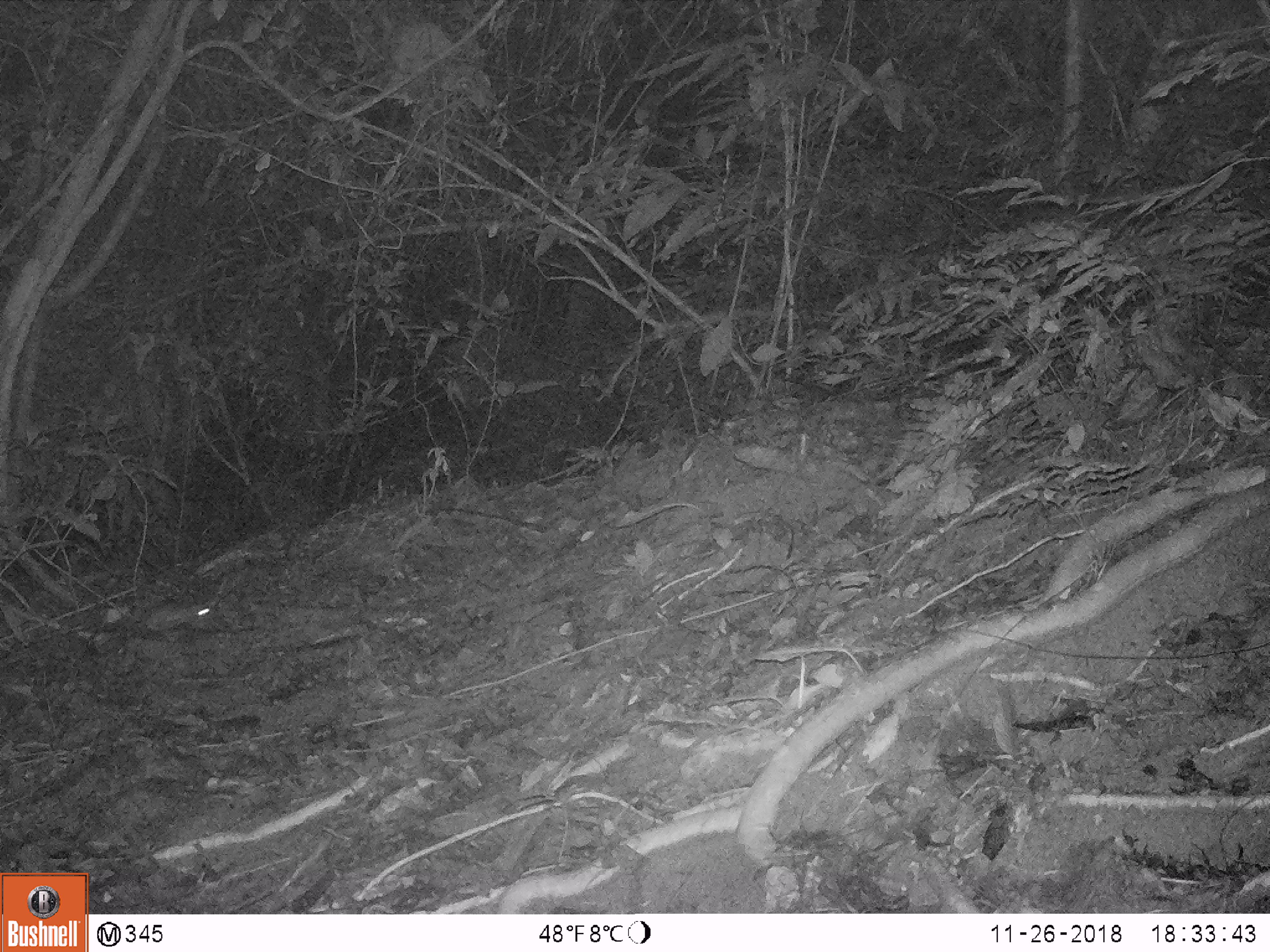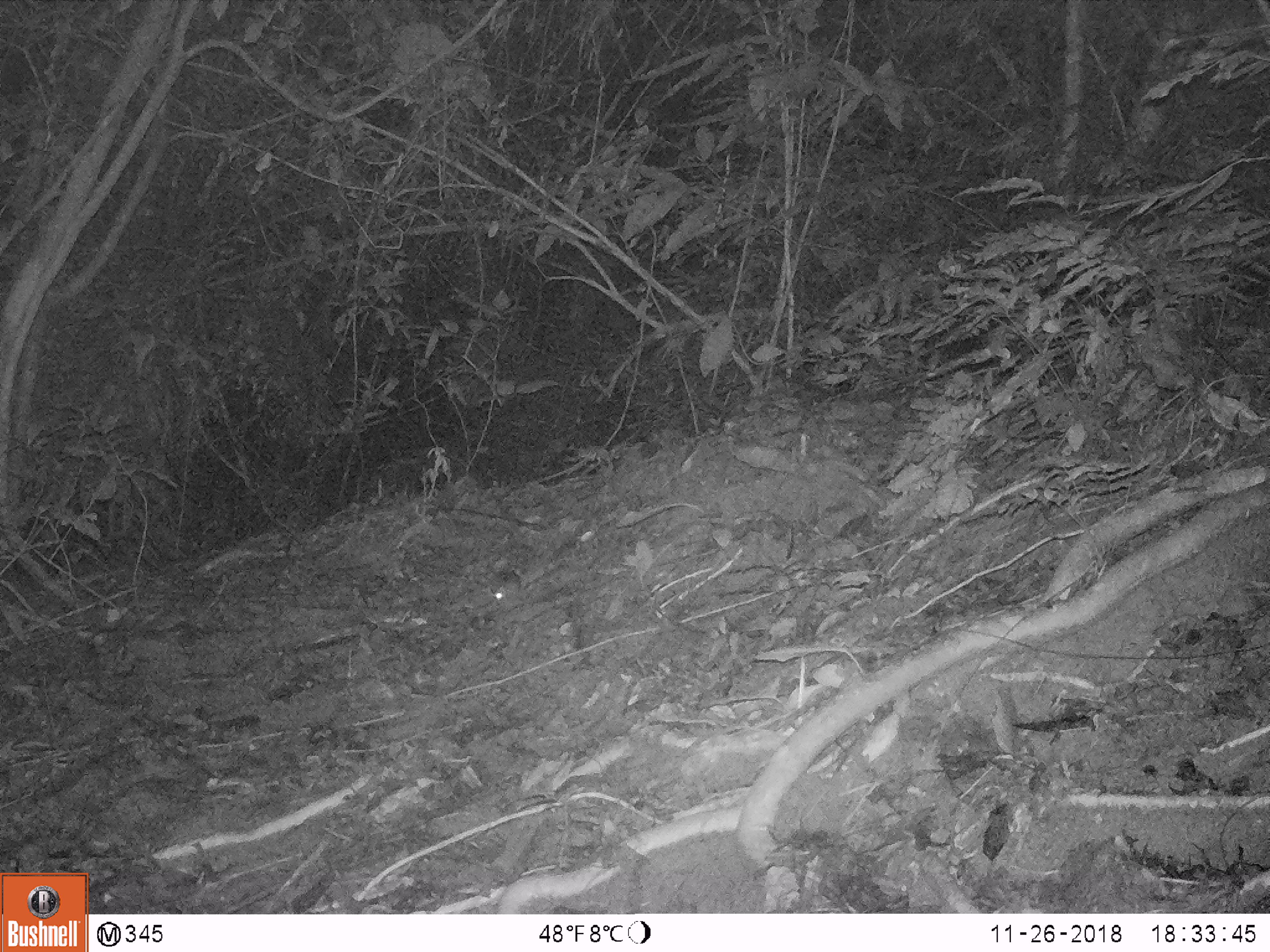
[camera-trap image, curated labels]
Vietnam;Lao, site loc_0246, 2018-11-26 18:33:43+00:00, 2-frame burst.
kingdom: Animalia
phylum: Chordata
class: Mammalia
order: Rodentia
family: Muridae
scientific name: Muridae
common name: old-world mice and rats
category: unidentified murid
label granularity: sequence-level